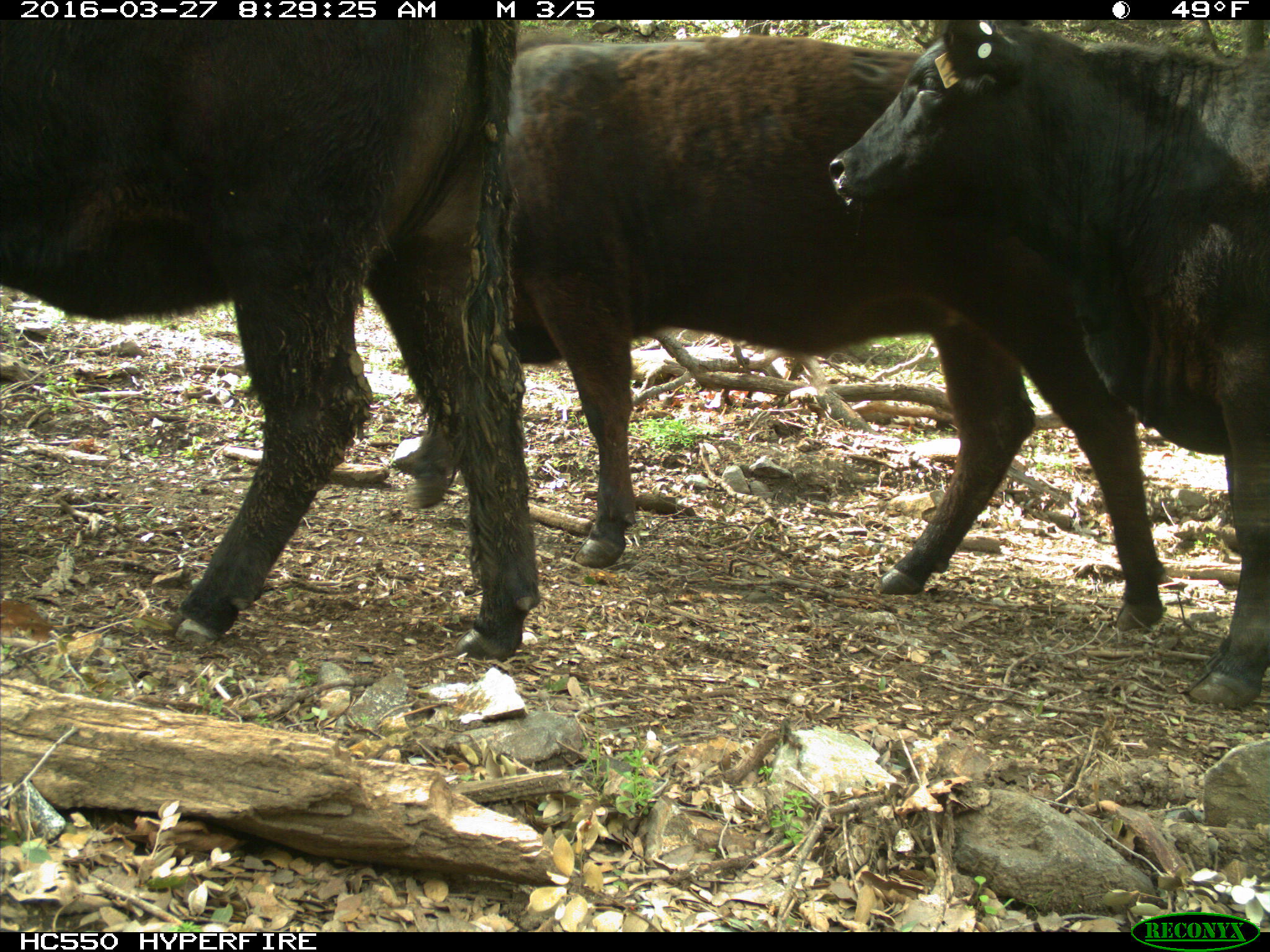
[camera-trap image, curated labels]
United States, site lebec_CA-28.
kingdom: Animalia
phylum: Chordata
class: Mammalia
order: Artiodactyla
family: Bovidae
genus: Bos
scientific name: Bos taurus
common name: domestic cow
Bos taurus (domestic cow).